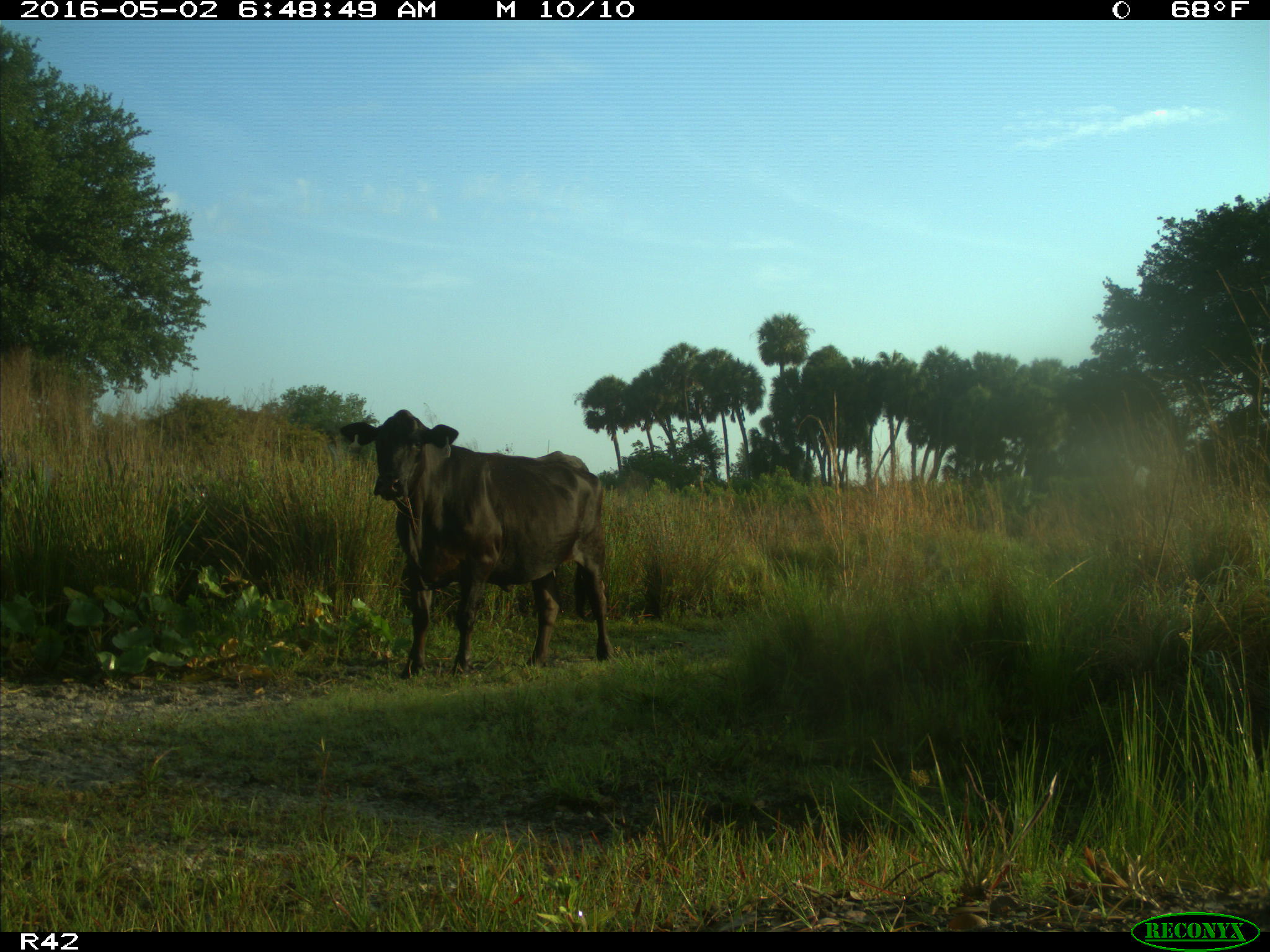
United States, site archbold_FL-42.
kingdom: Animalia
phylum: Chordata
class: Mammalia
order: Artiodactyla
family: Bovidae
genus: Bos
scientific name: Bos taurus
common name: domestic cow